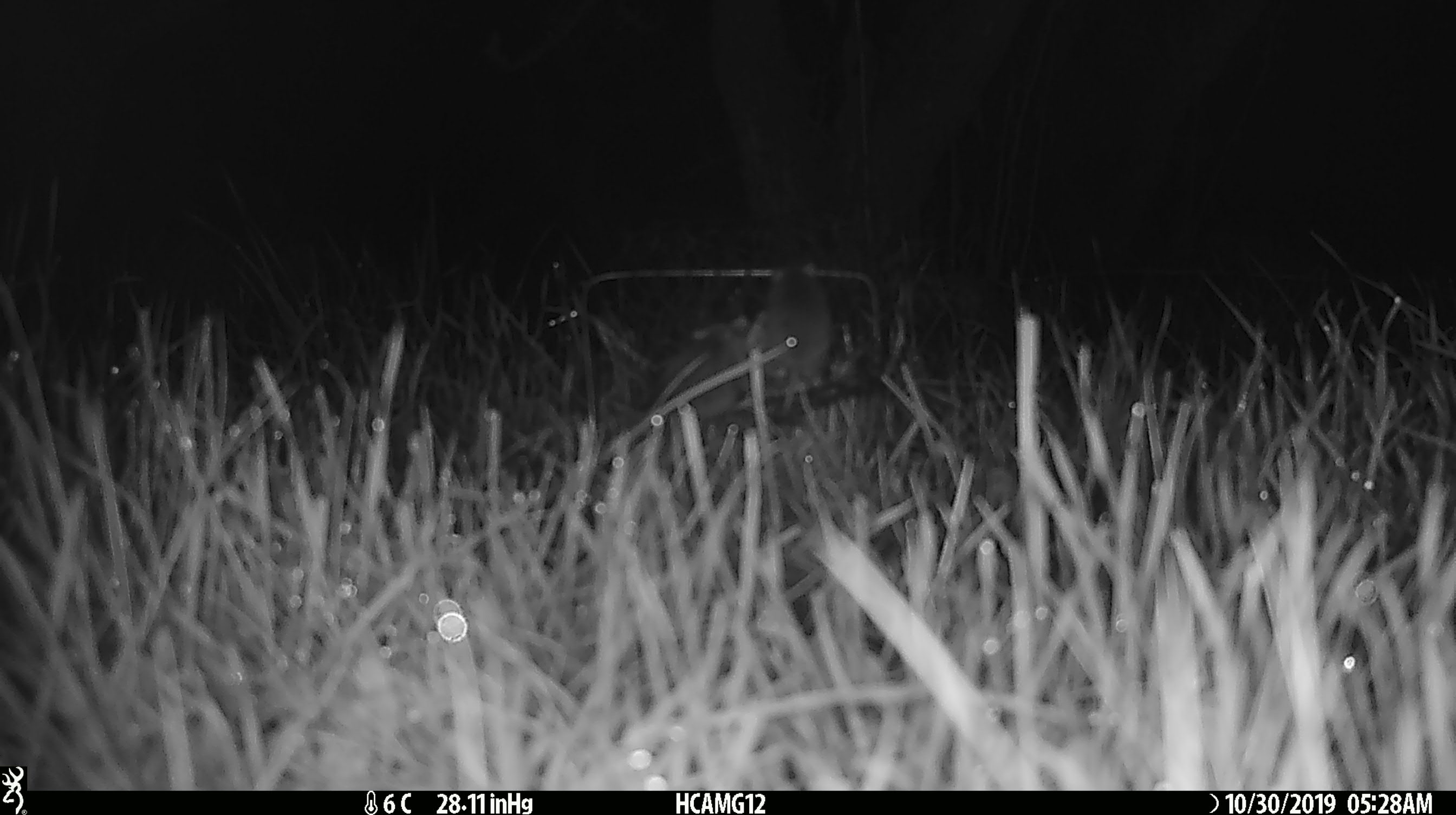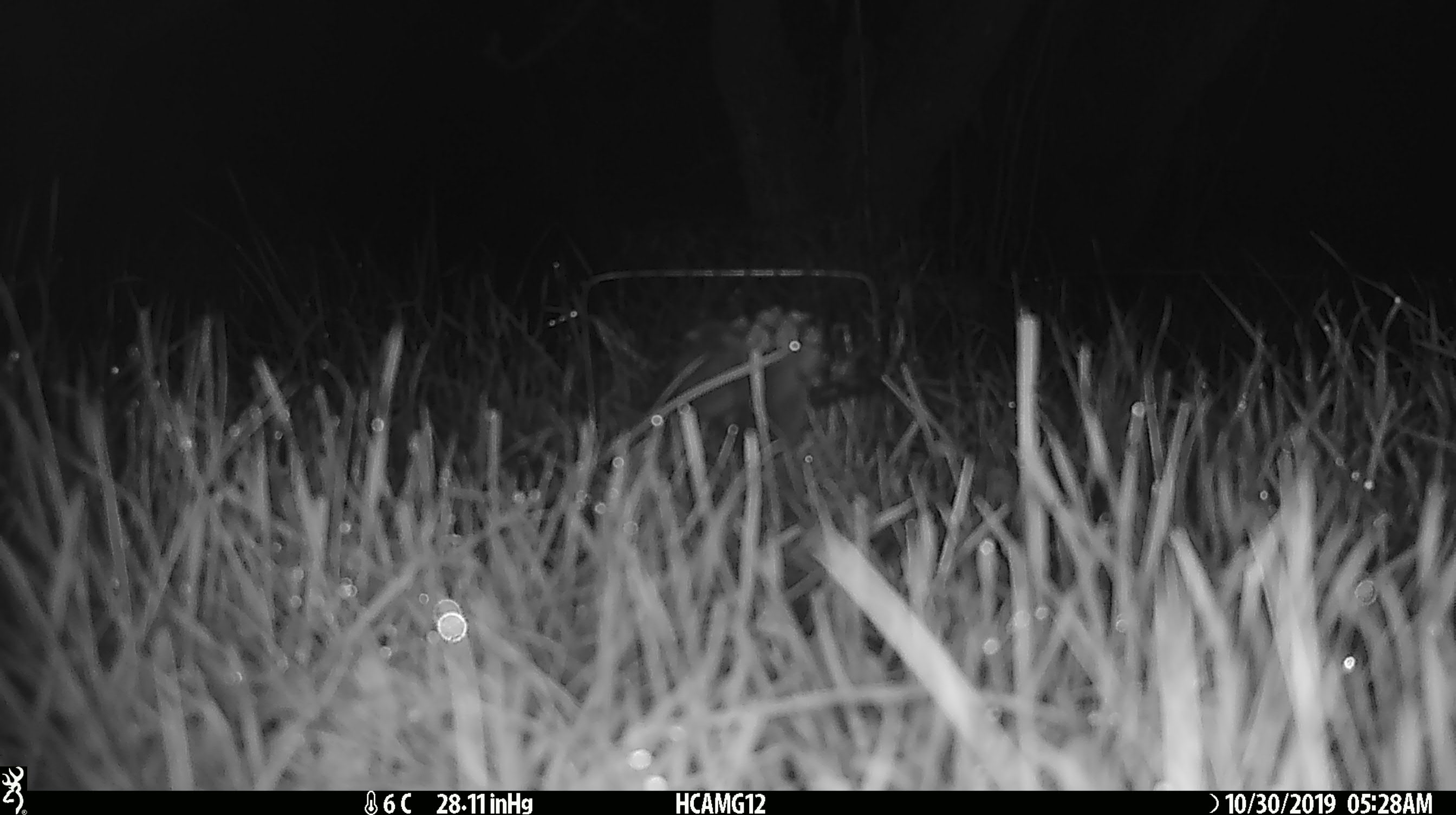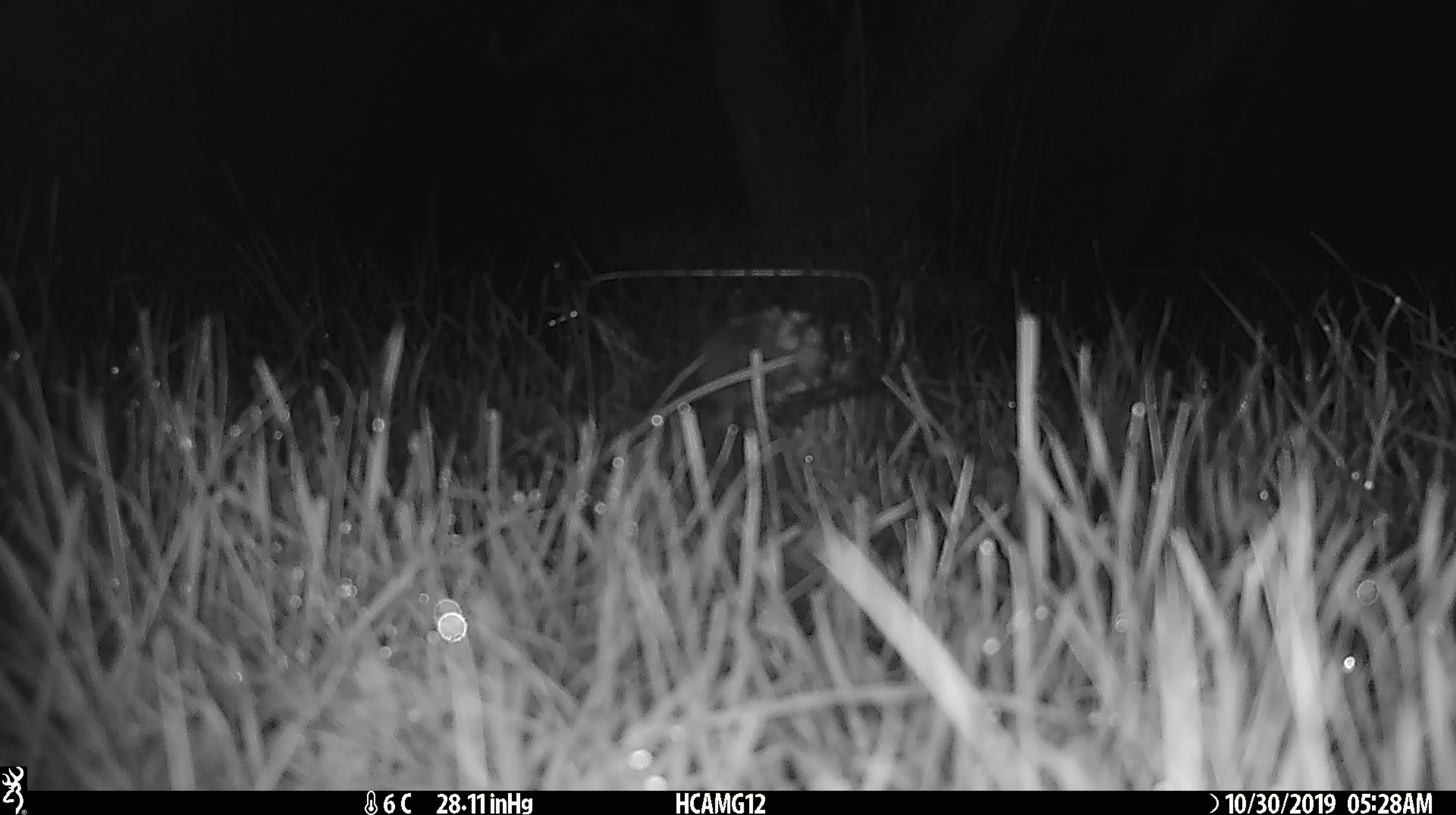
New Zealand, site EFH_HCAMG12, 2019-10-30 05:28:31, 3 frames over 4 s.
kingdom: Animalia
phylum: Chordata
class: Mammalia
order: Rodentia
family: Muridae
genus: Mus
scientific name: Mus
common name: mouse